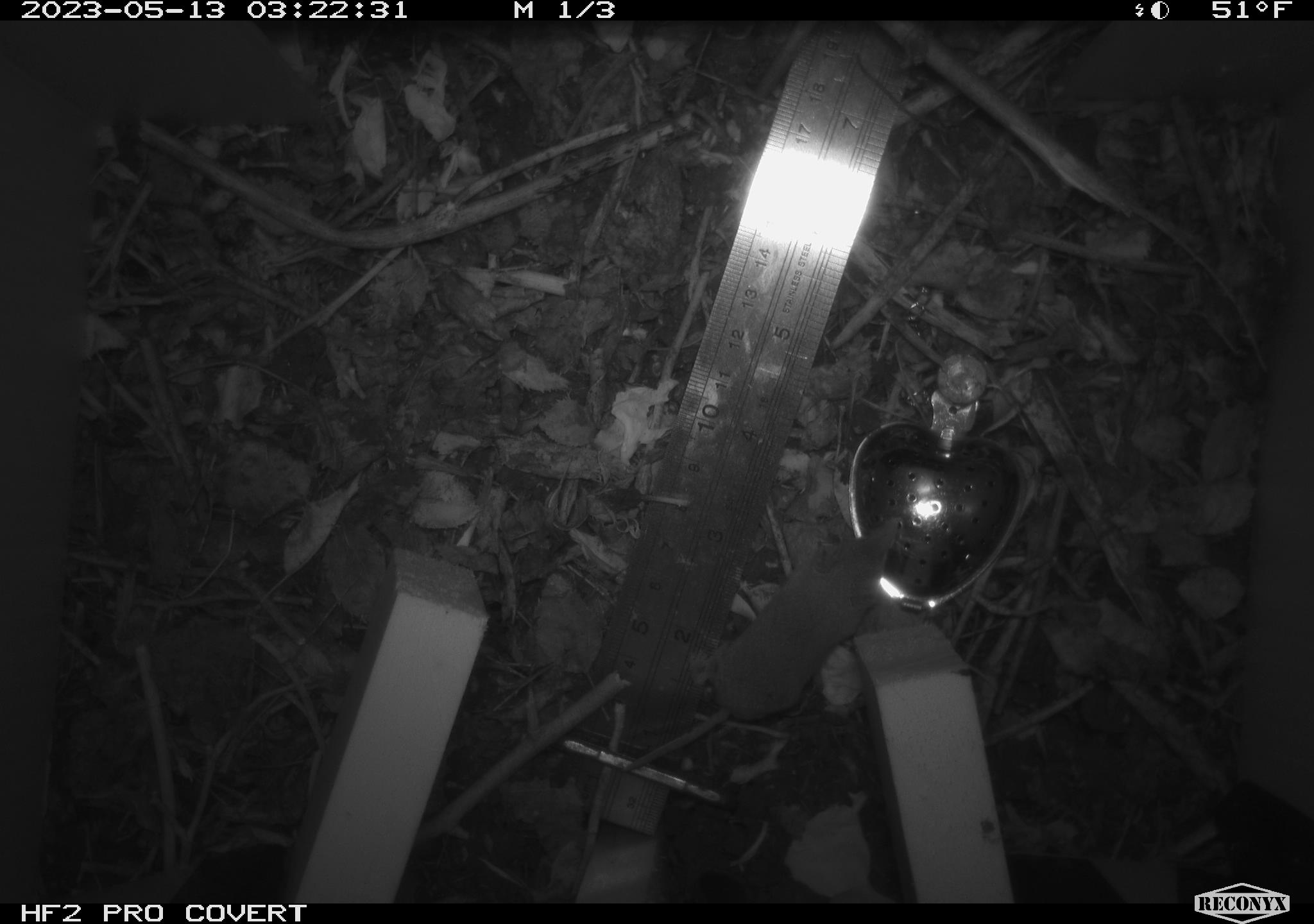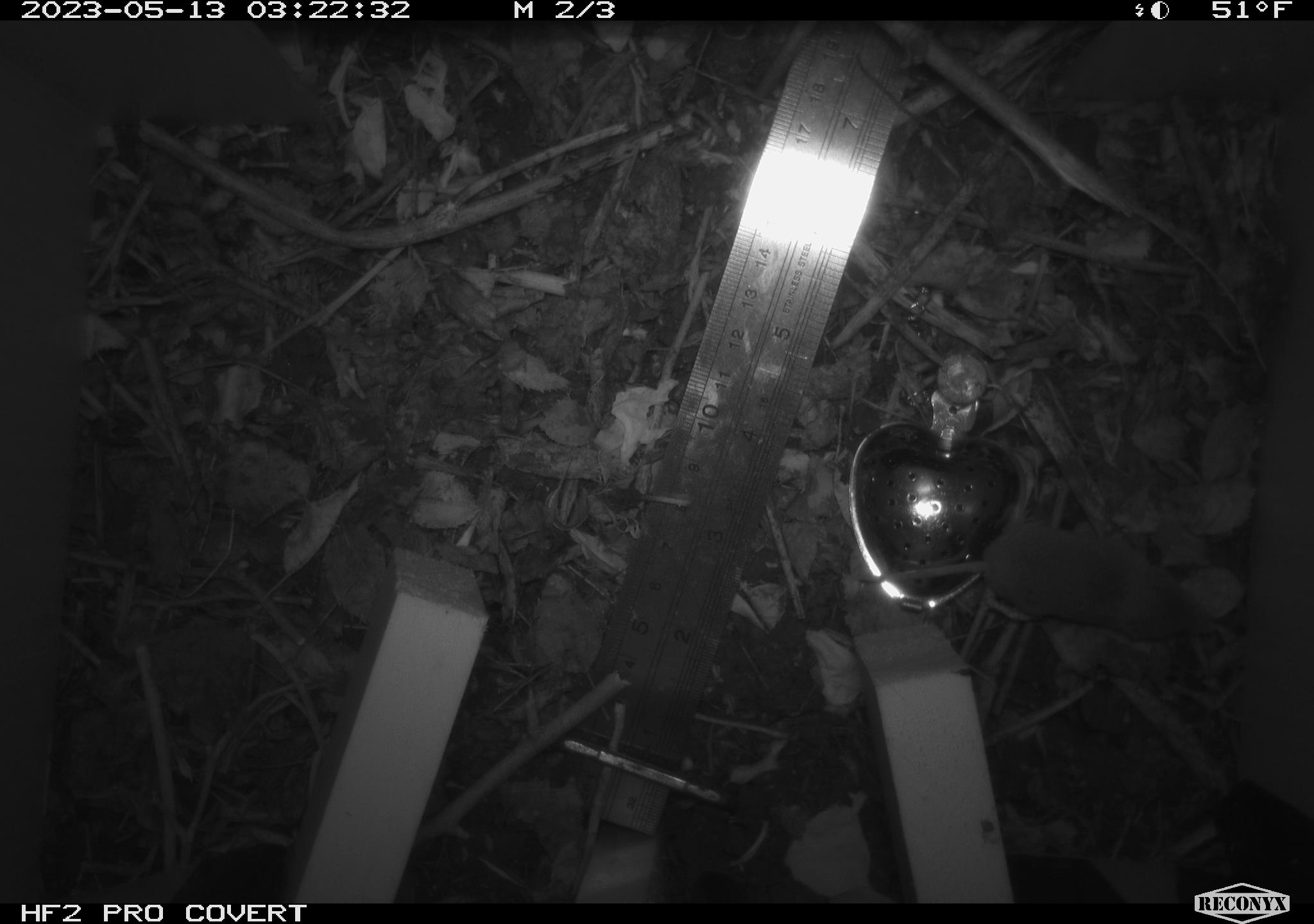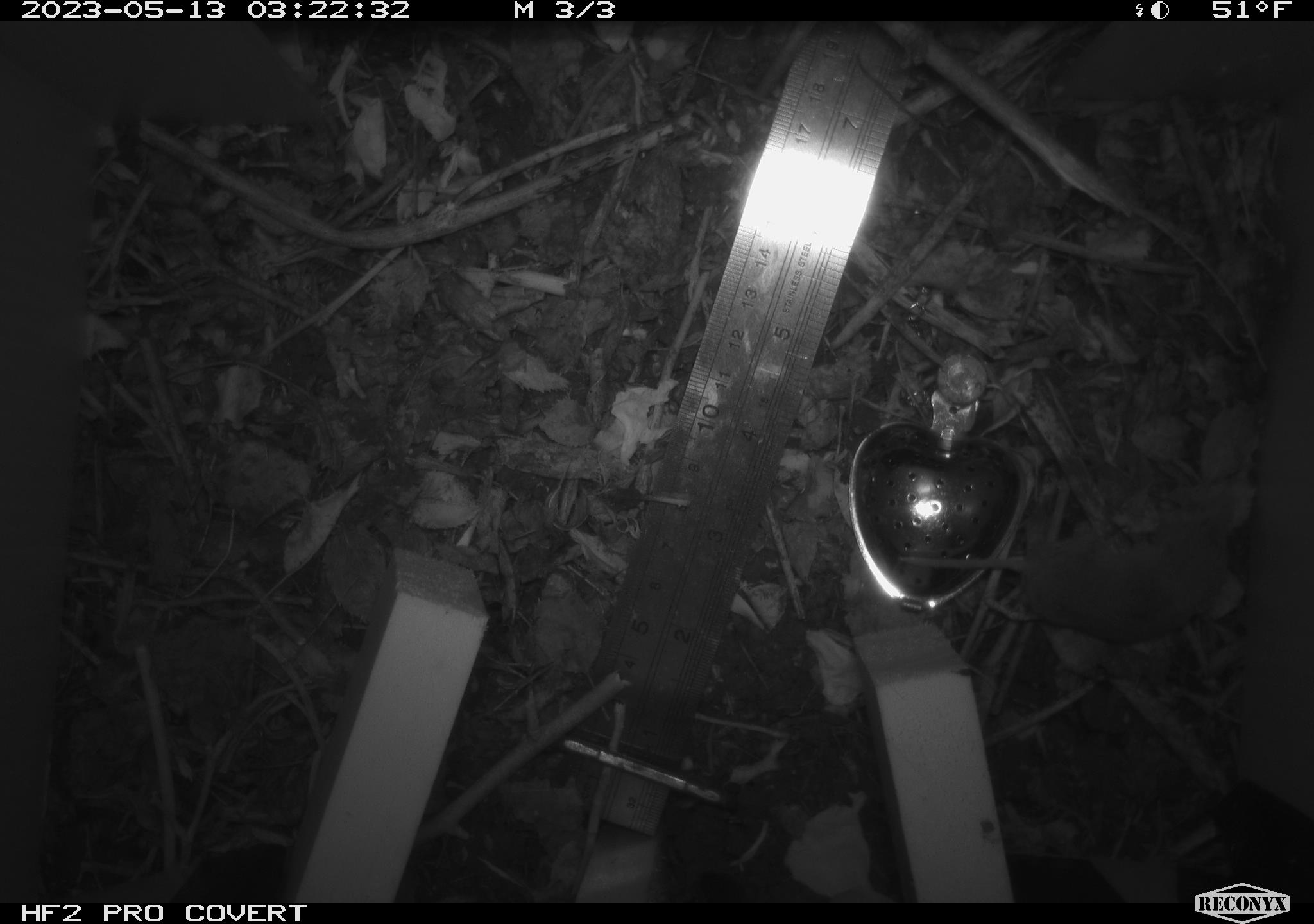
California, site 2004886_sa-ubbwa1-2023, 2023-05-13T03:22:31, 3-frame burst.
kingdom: Animalia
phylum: Chordata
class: Mammalia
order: Eulipotyphla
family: Soricidae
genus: Sorex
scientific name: Sorex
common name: long-tailed shrew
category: sorex species